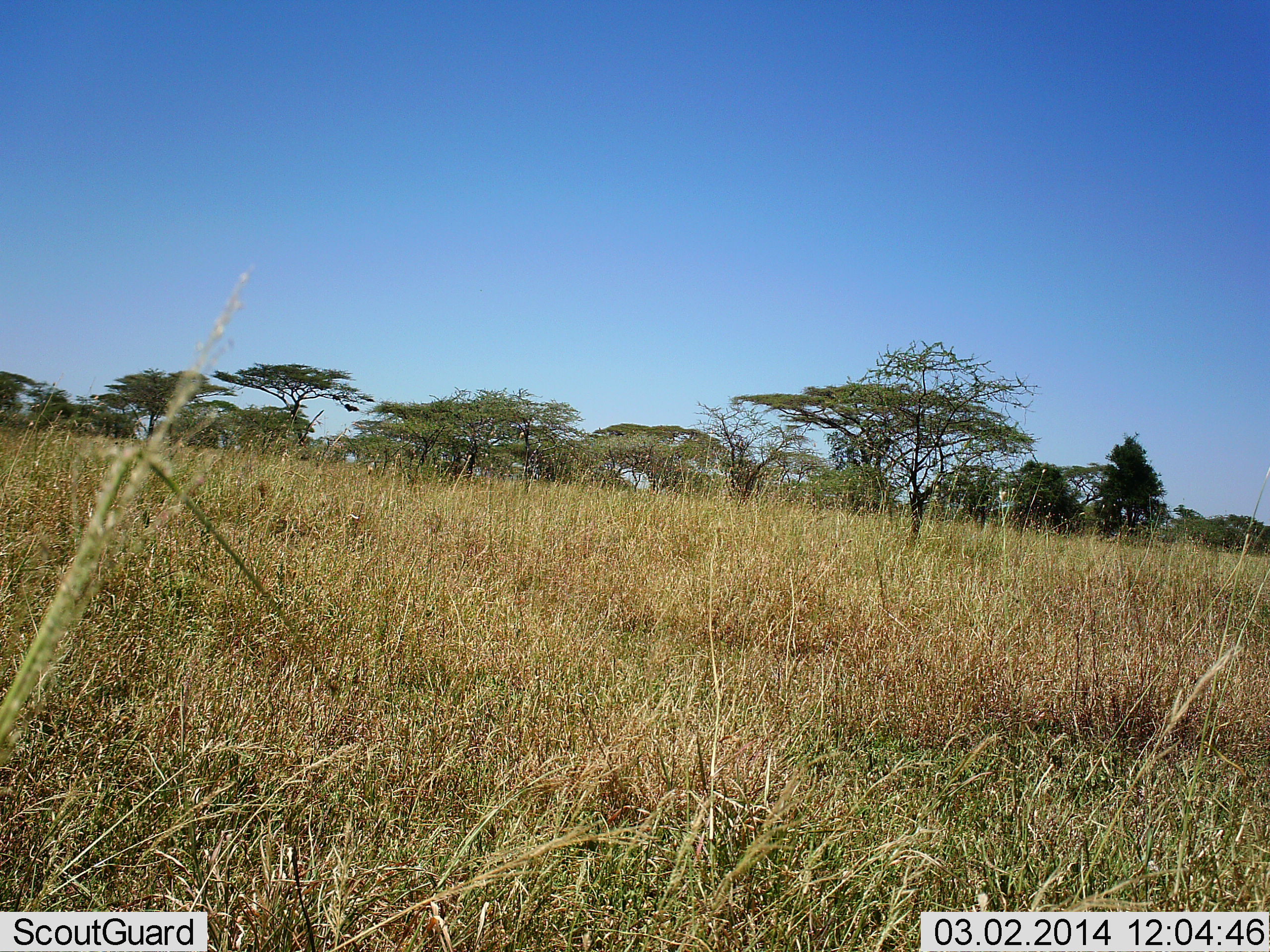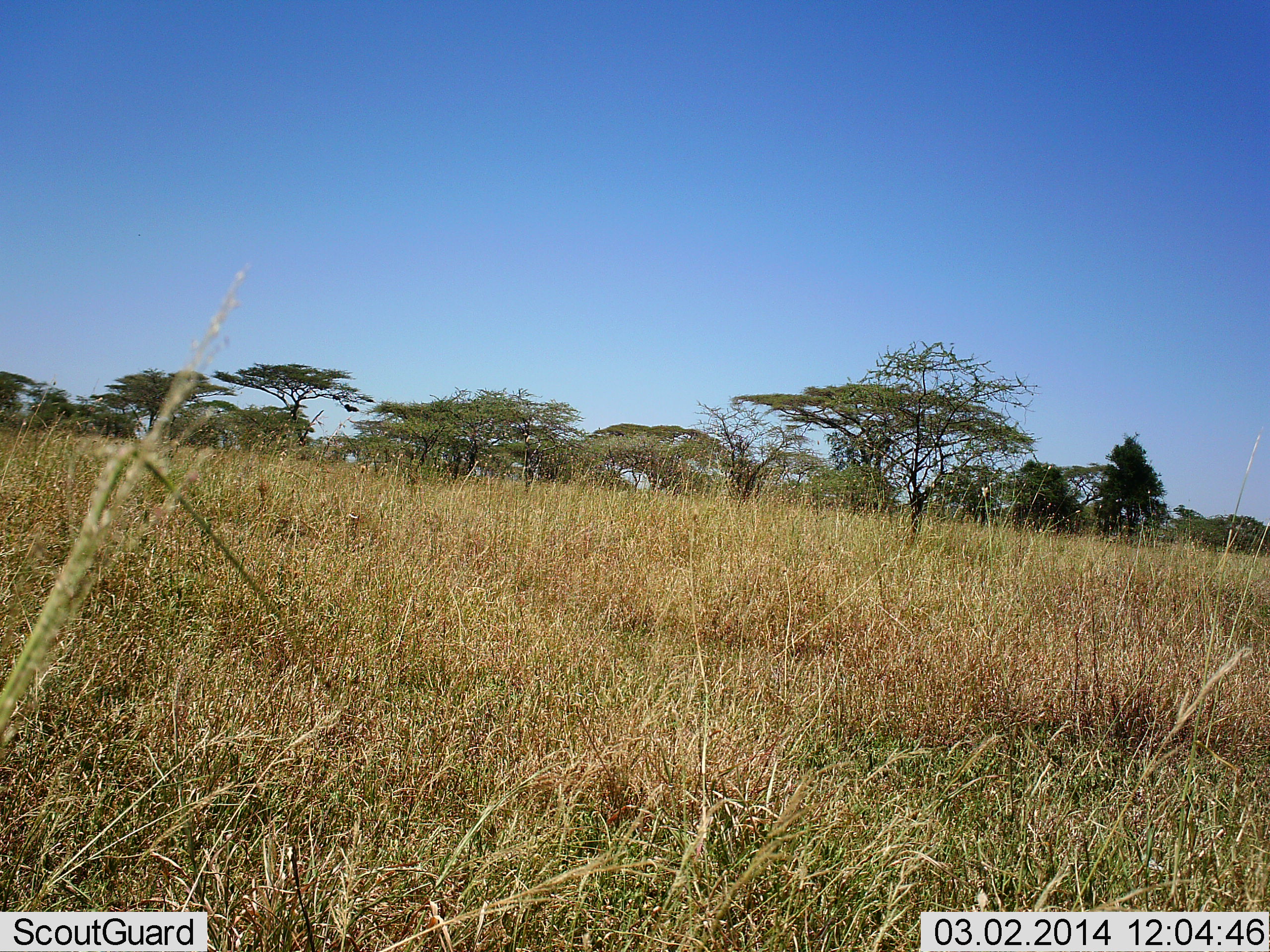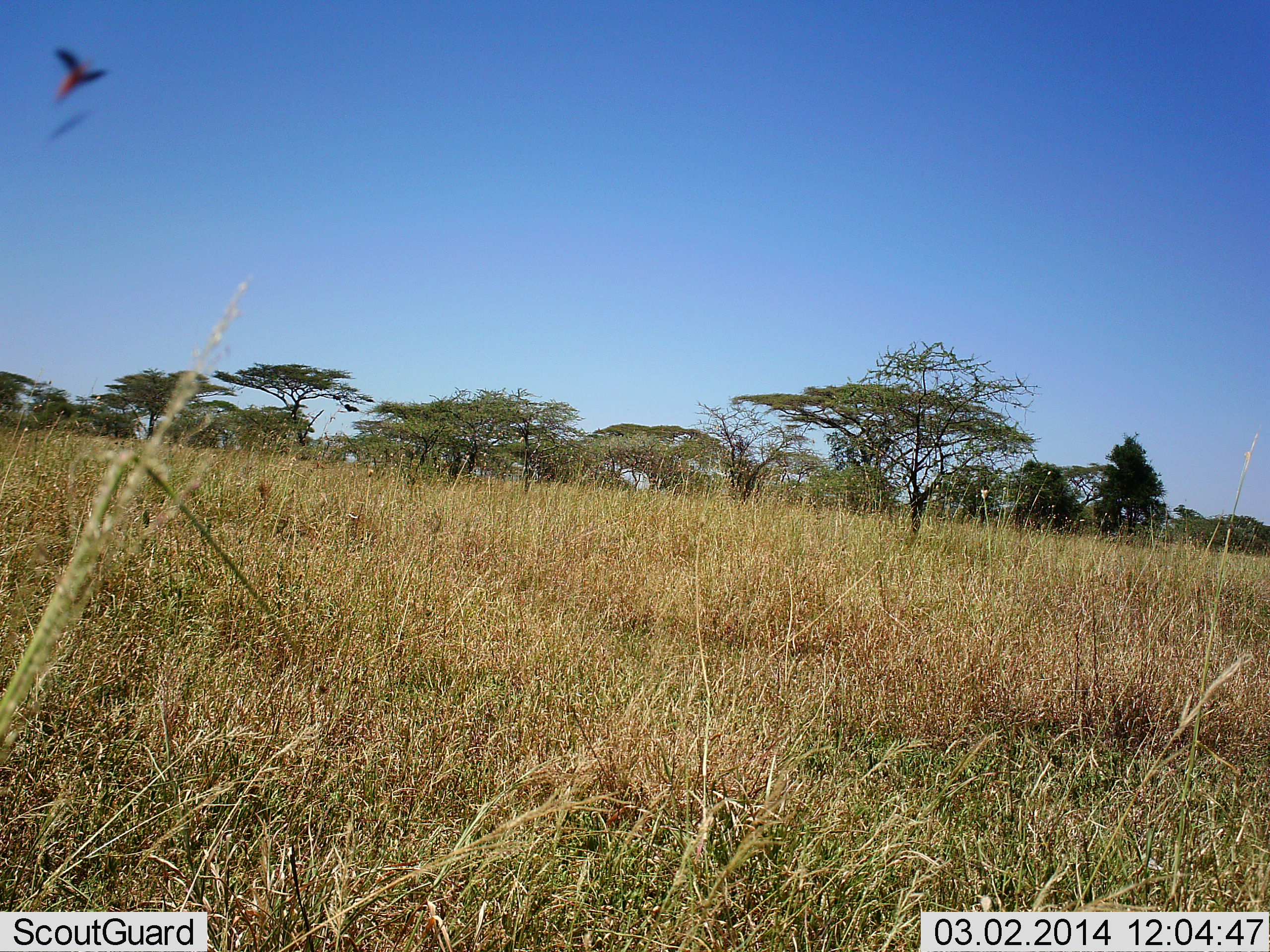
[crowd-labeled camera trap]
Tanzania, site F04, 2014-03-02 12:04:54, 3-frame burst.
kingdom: Animalia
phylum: Chordata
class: Aves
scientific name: Aves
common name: bird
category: otherbird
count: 1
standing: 0%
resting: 0%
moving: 100%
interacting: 0%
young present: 0%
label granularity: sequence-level